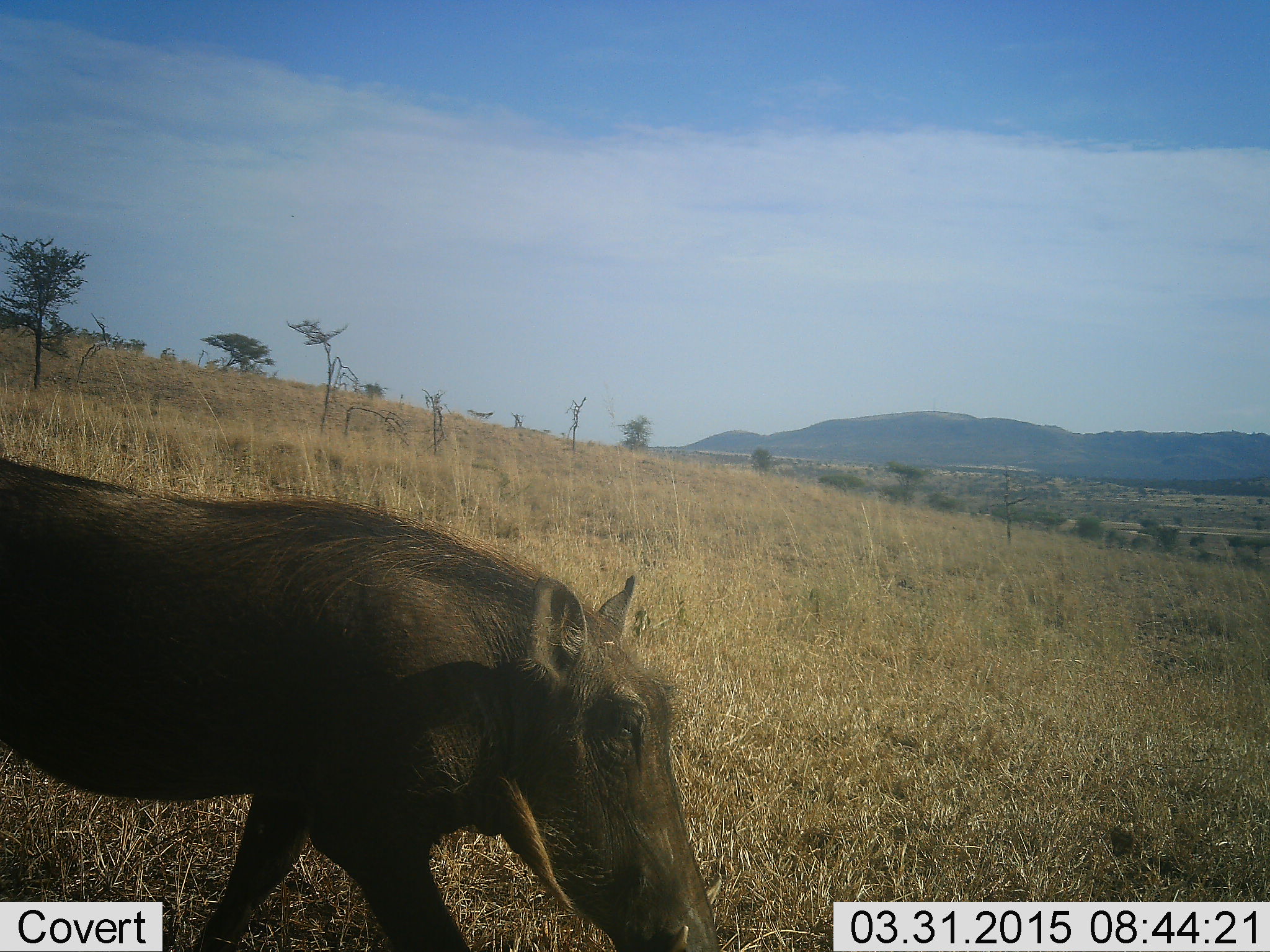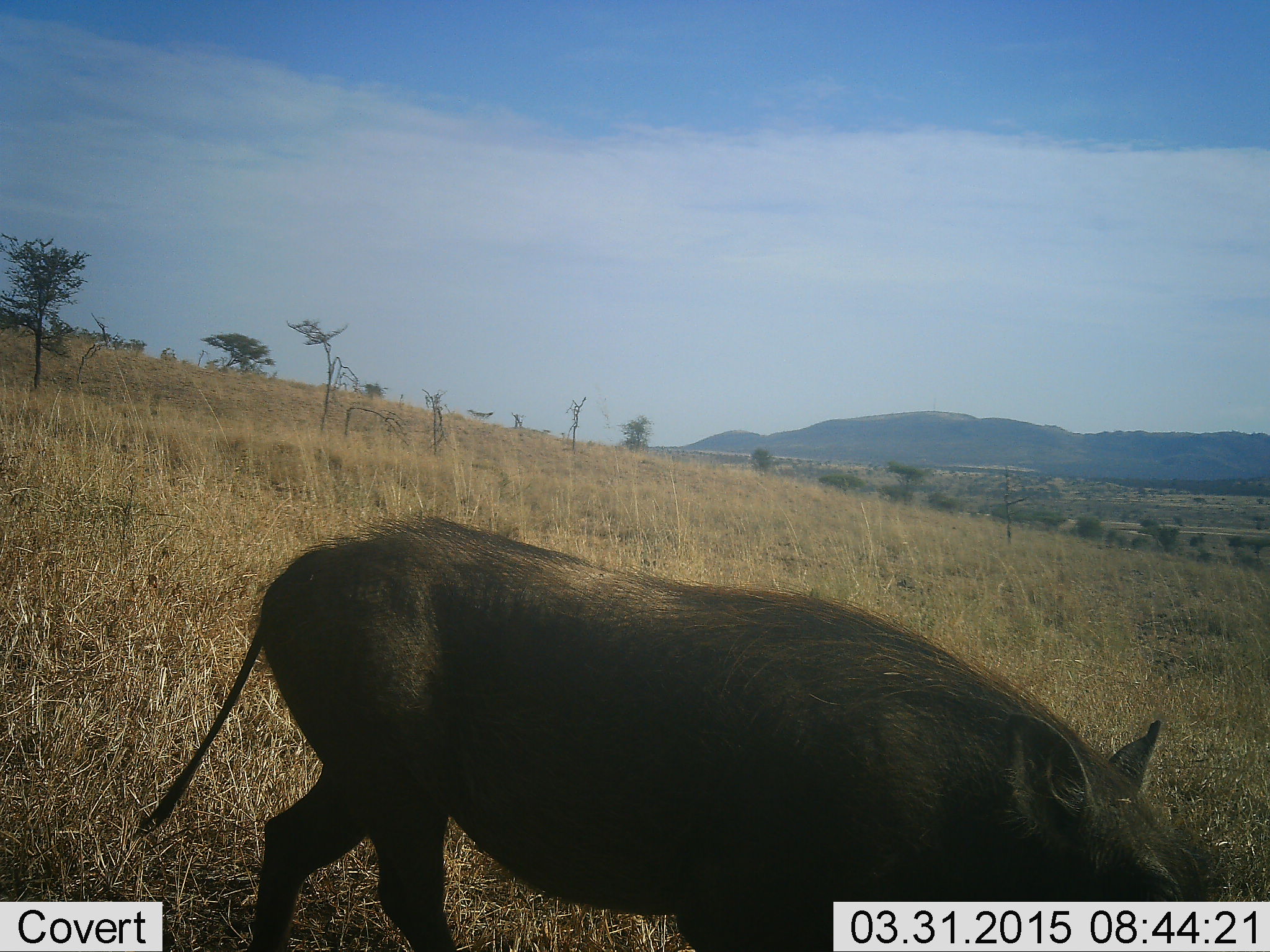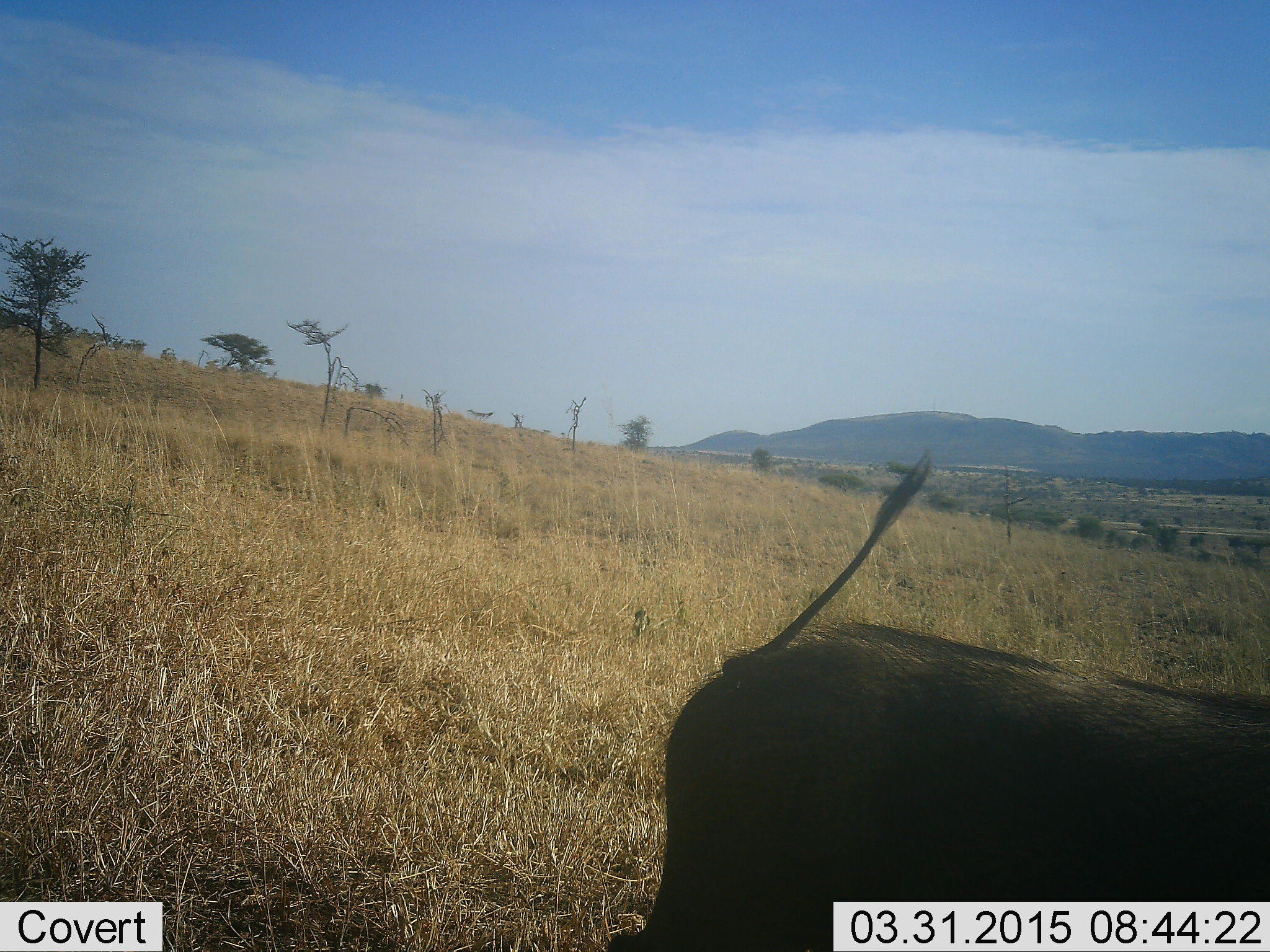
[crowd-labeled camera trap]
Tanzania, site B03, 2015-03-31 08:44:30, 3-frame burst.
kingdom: Animalia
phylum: Chordata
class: Mammalia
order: Artiodactyla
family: Suidae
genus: Phacochoerus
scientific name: Phacochoerus africanus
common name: warthog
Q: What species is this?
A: Warthog (Phacochoerus africanus).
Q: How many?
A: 1.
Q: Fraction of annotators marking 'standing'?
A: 10%.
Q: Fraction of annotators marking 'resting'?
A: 0%.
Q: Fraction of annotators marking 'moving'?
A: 90%.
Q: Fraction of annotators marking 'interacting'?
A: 0%.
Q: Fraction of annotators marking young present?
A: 0%.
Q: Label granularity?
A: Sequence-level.